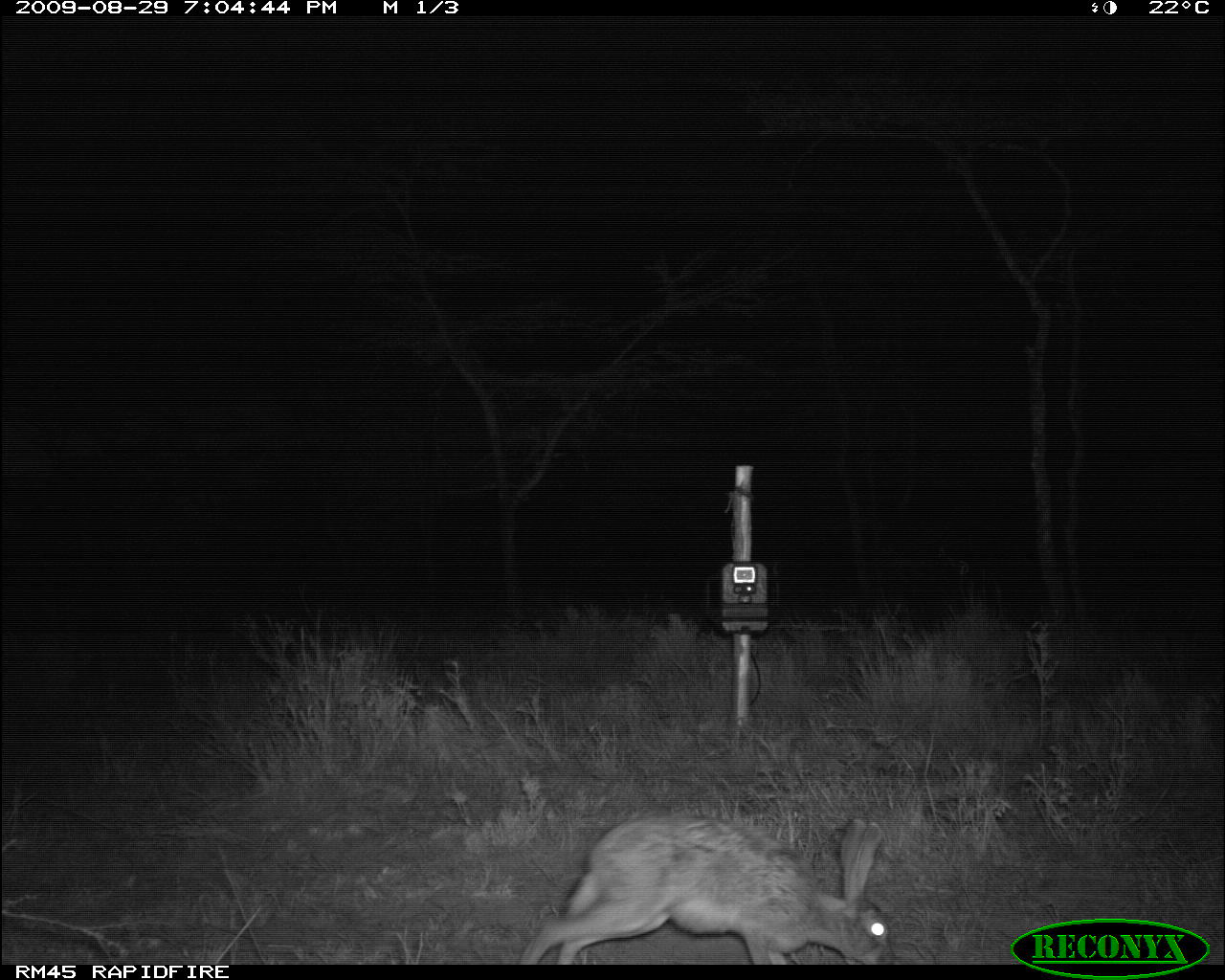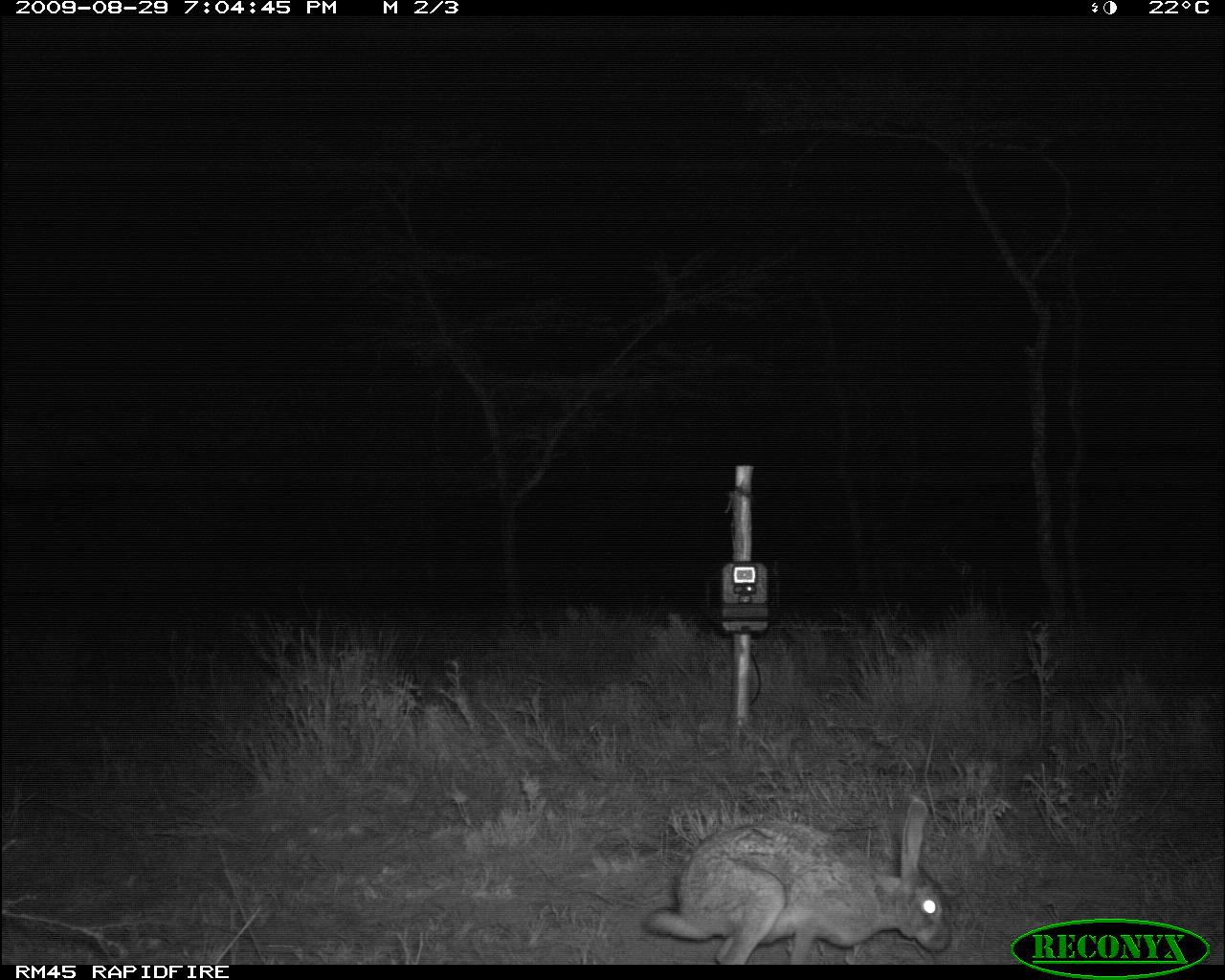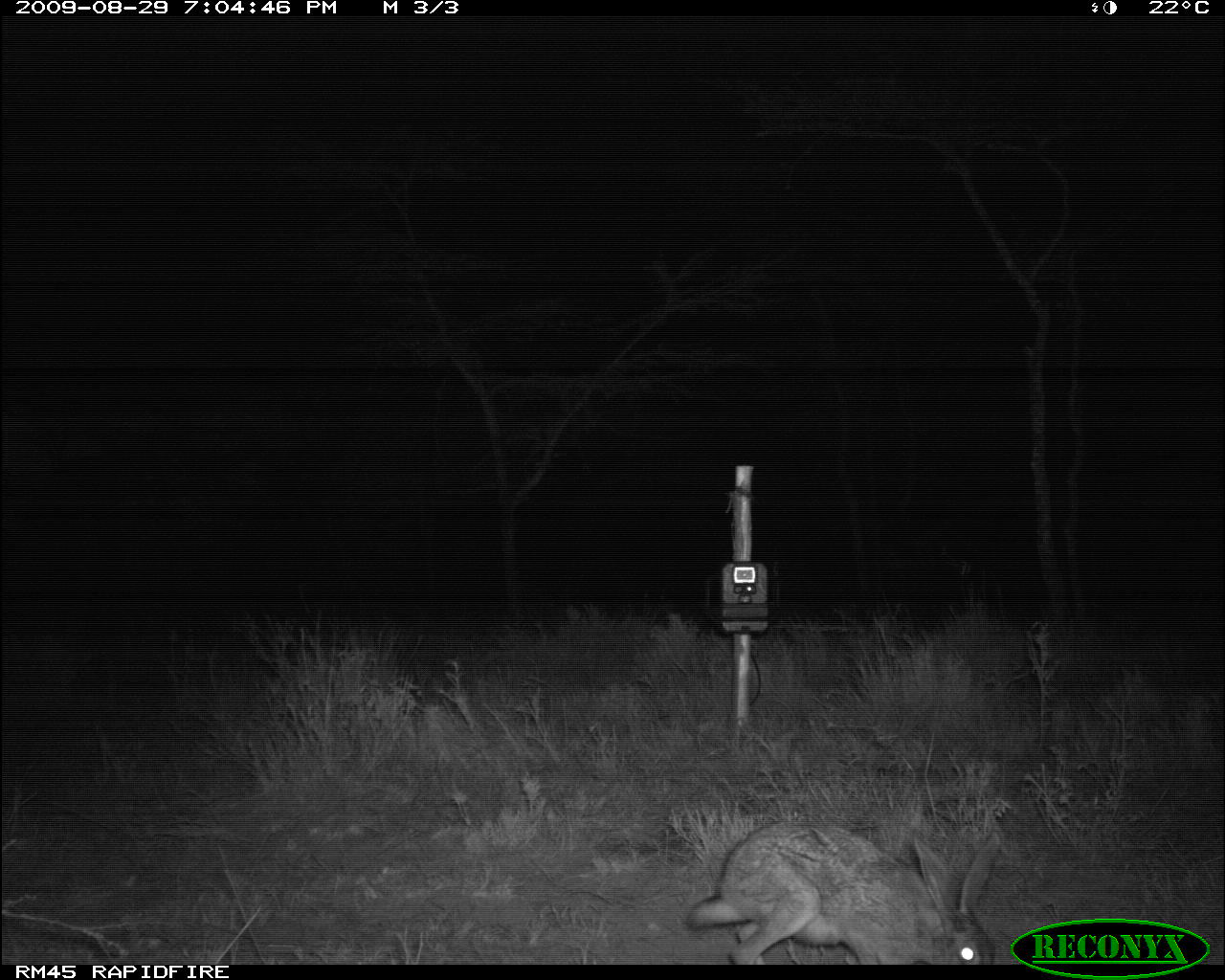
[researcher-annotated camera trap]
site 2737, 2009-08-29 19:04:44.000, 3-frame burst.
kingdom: Animalia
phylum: Chordata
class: Mammalia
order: Lagomorpha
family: Leporidae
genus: Lepus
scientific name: Lepus saxatilis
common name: scrub hare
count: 1